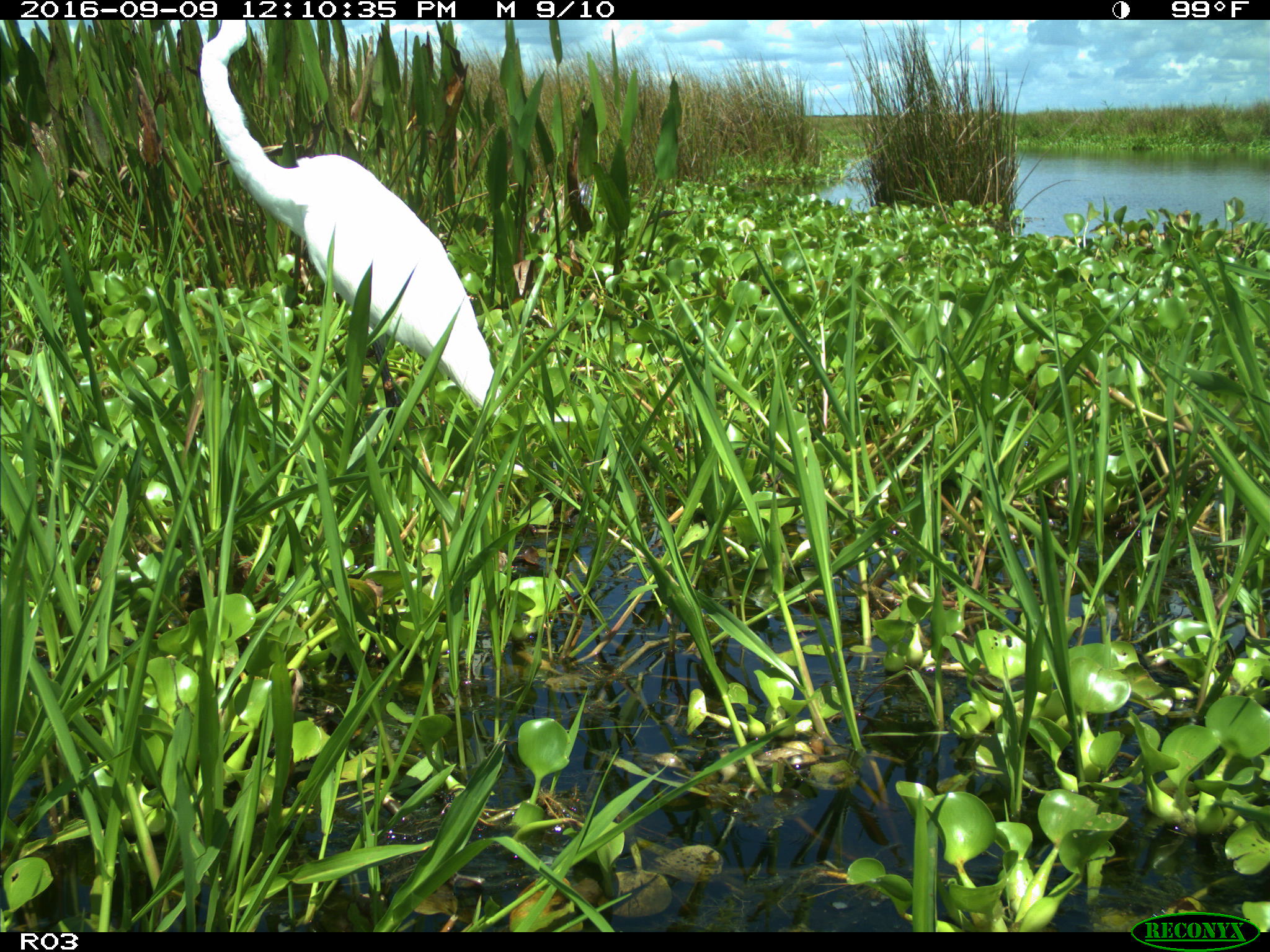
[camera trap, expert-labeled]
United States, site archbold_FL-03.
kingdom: Animalia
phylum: Chordata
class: Aves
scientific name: Aves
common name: birds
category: unidentified bird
Unidentified bird (birds) (Aves).